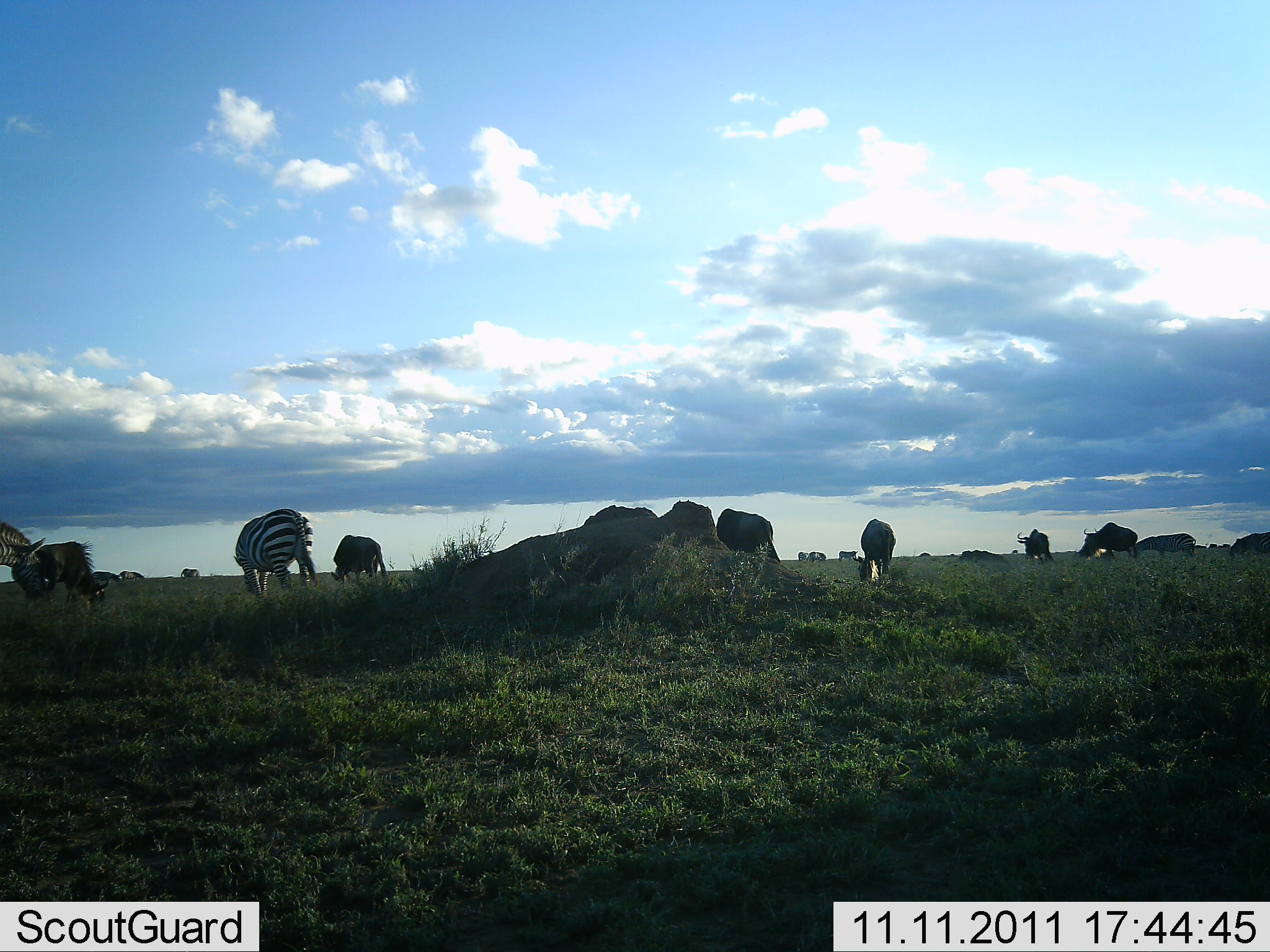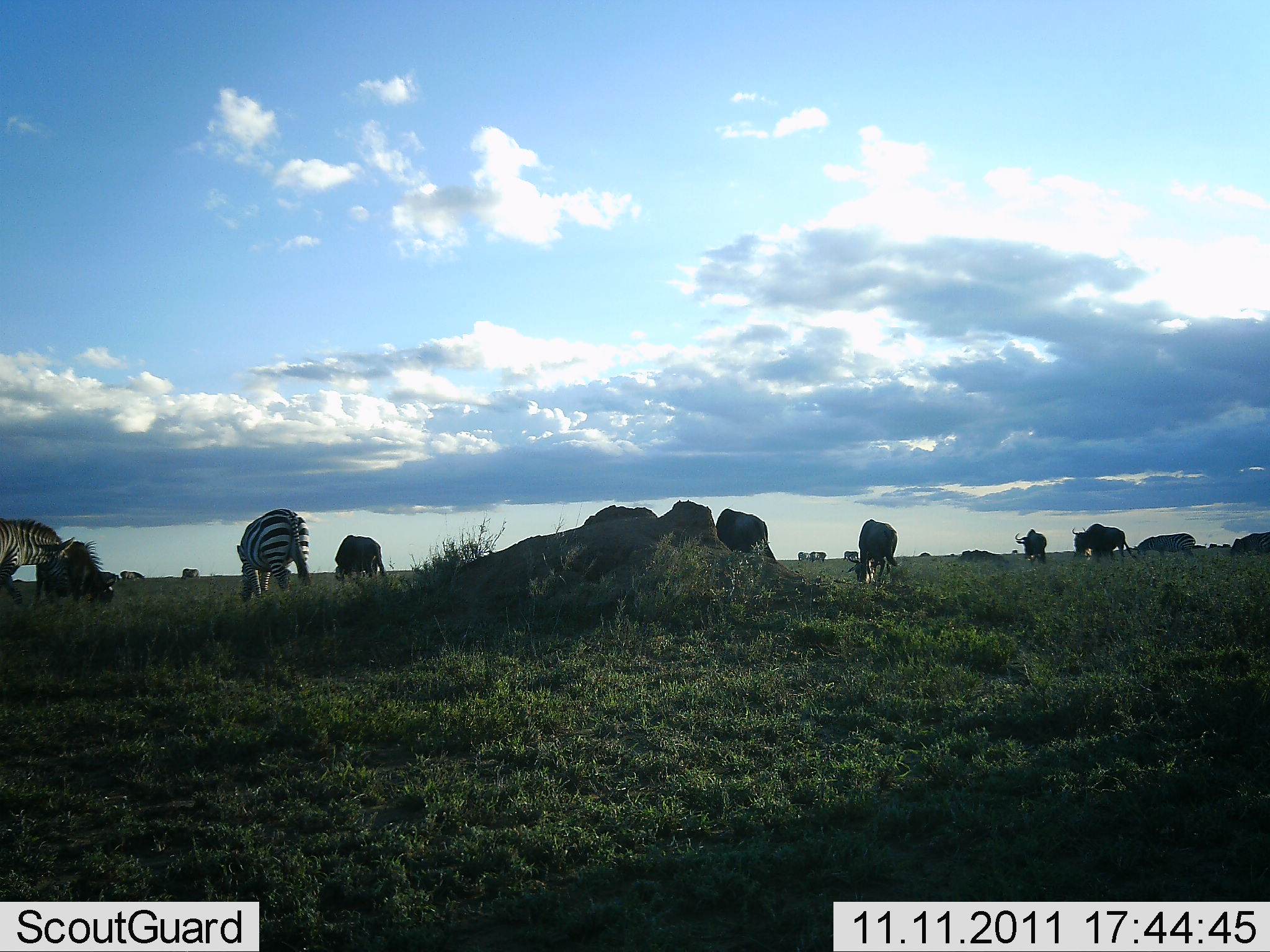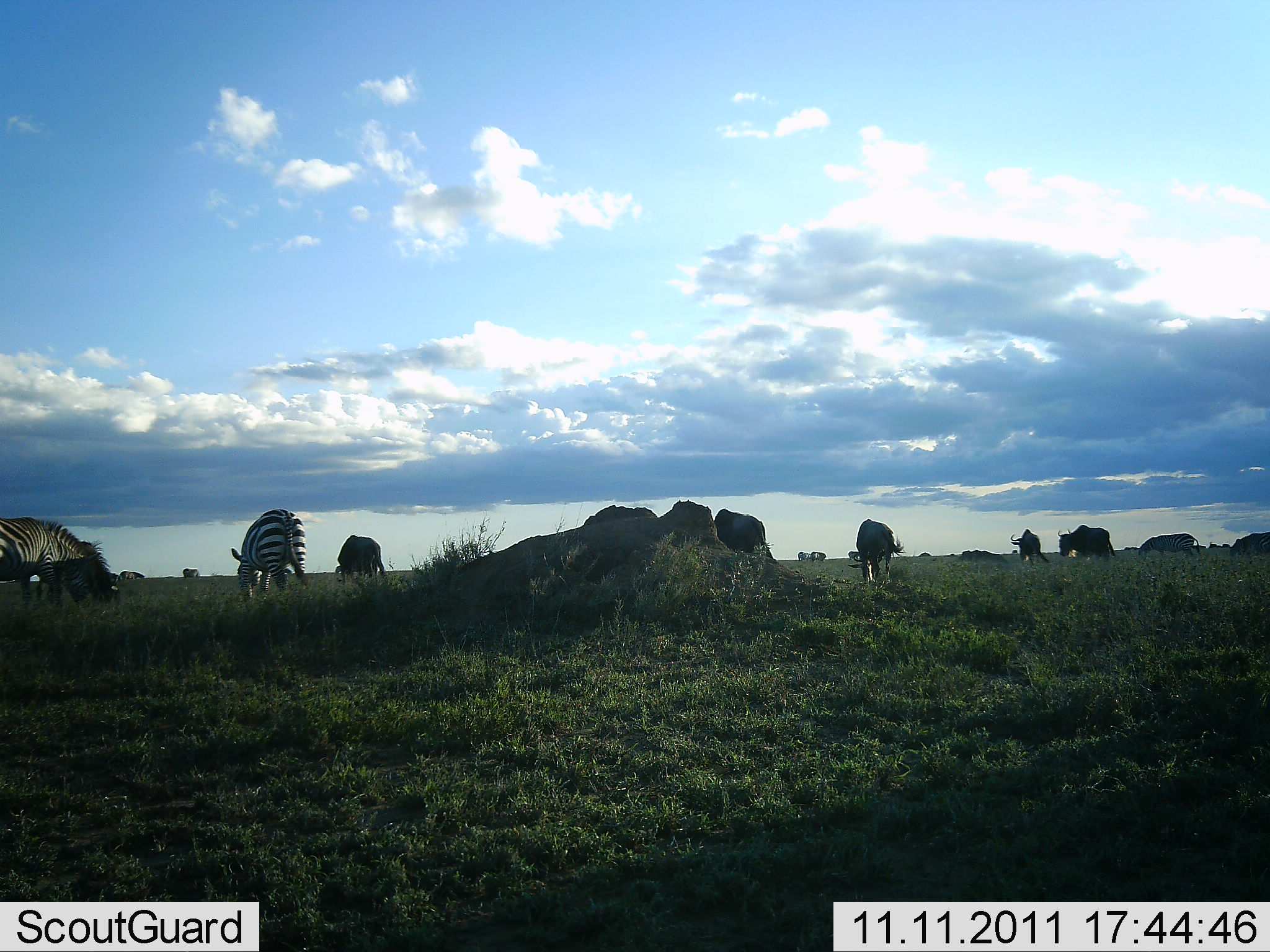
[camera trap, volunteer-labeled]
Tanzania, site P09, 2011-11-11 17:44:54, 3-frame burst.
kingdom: Animalia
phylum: Chordata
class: Mammalia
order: Artiodactyla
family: Bovidae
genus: Connochaetes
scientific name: Connochaetes taurinus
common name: blue wildebeest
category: wildebeest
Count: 7.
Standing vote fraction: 38%.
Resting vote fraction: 0%.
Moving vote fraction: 15%.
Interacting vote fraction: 0%.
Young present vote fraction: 0%.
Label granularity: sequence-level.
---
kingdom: Animalia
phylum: Chordata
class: Mammalia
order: Perissodactyla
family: Equidae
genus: Equus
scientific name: Equus quagga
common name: plains zebra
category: zebra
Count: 2.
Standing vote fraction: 43%.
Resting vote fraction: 0%.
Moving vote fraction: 21%.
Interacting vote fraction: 0%.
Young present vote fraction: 0%.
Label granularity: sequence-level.